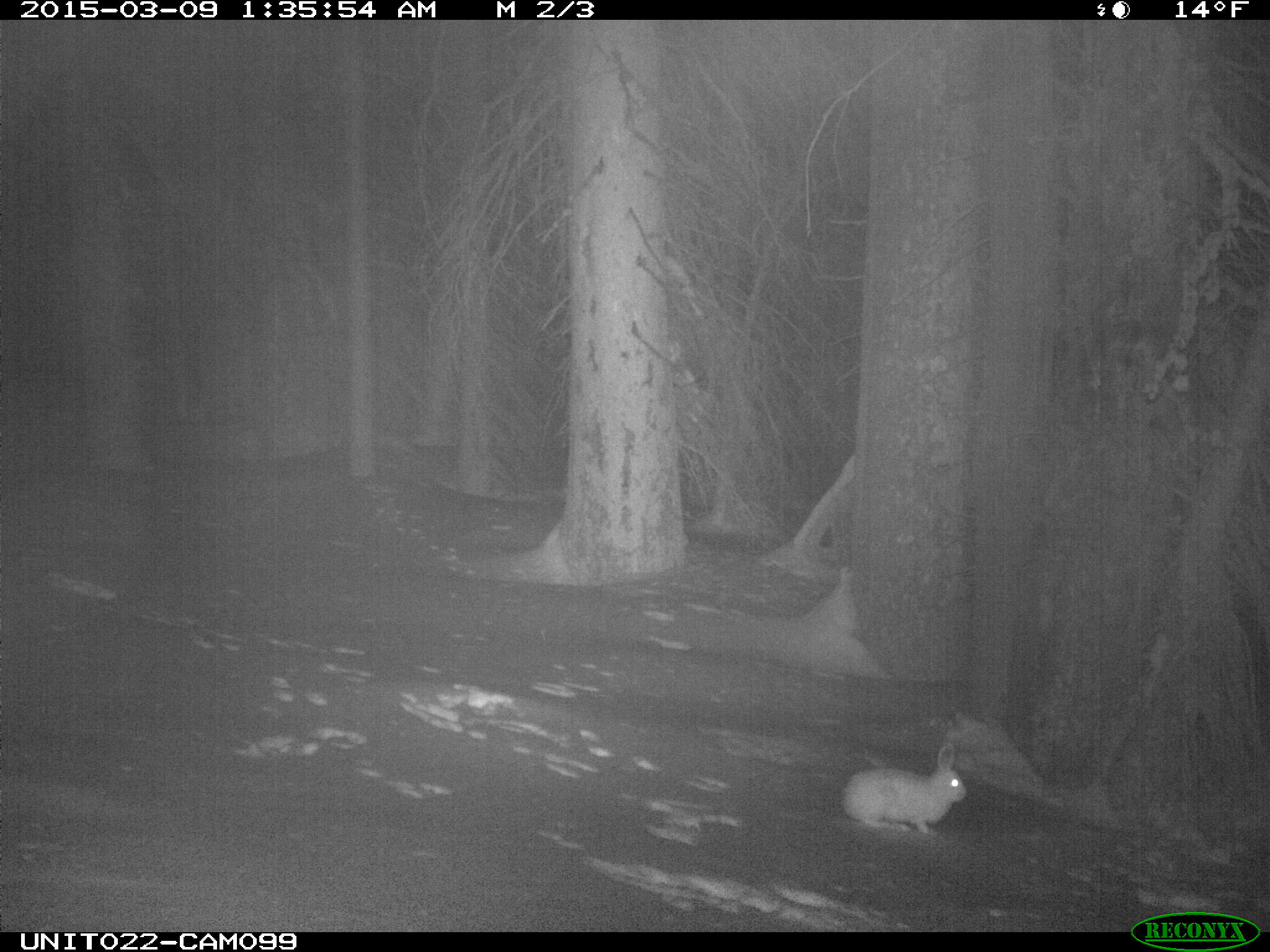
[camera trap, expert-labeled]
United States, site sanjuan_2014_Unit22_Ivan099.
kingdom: Animalia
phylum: Chordata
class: Mammalia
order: Lagomorpha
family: Leporidae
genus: Lepus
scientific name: Lepus americanus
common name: snowshoe hare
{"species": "Lepus americanus (snowshoe hare)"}